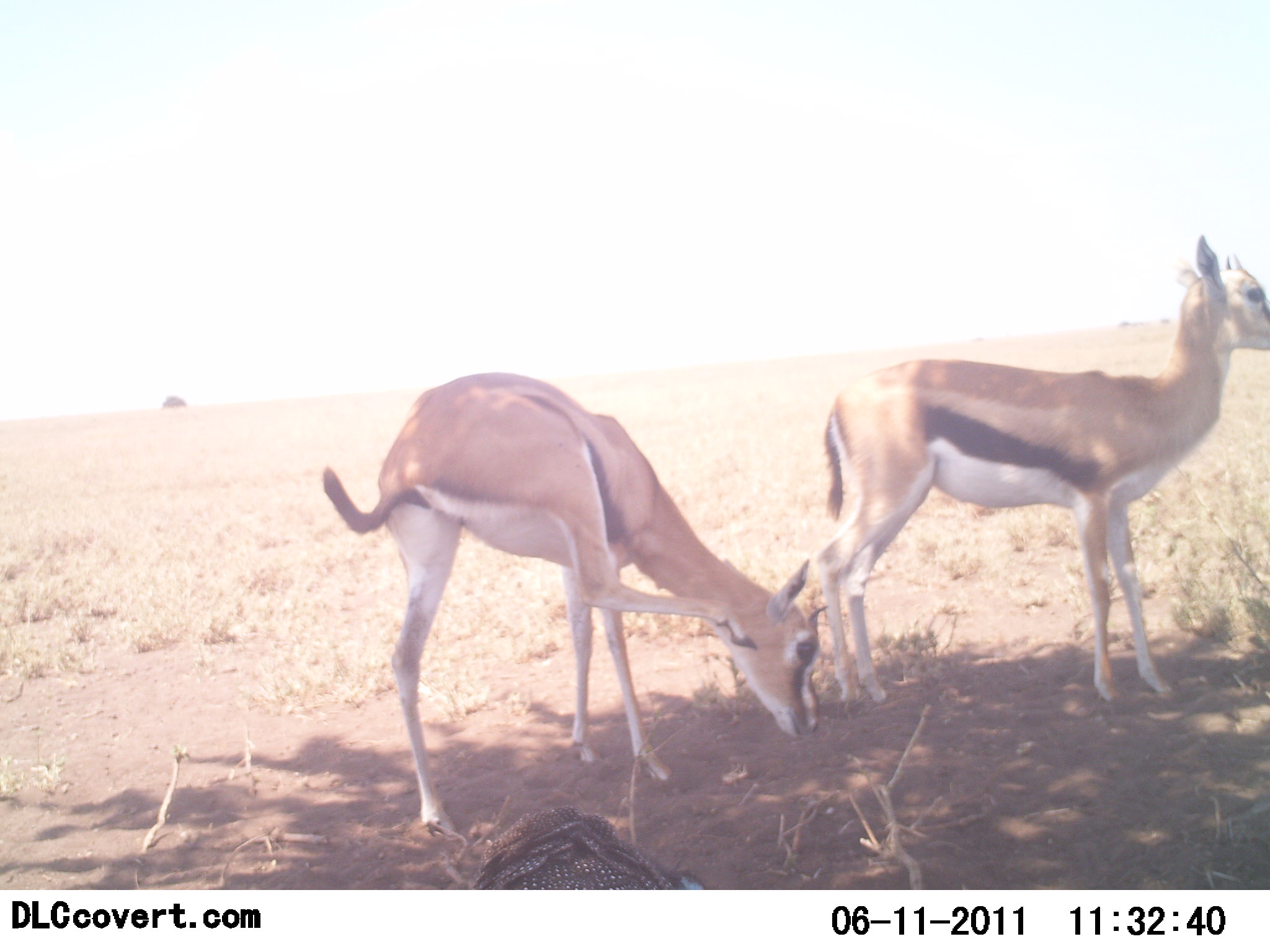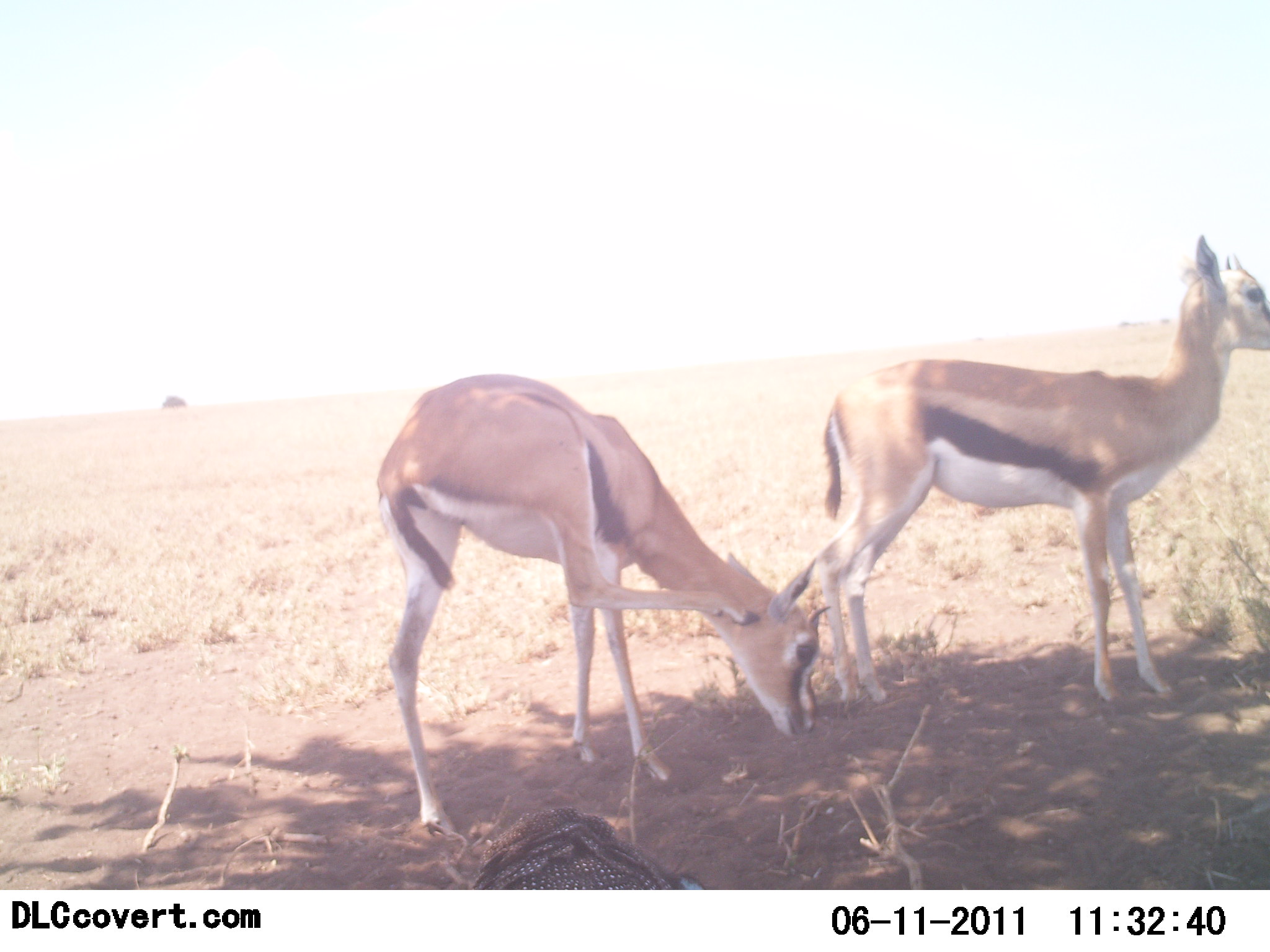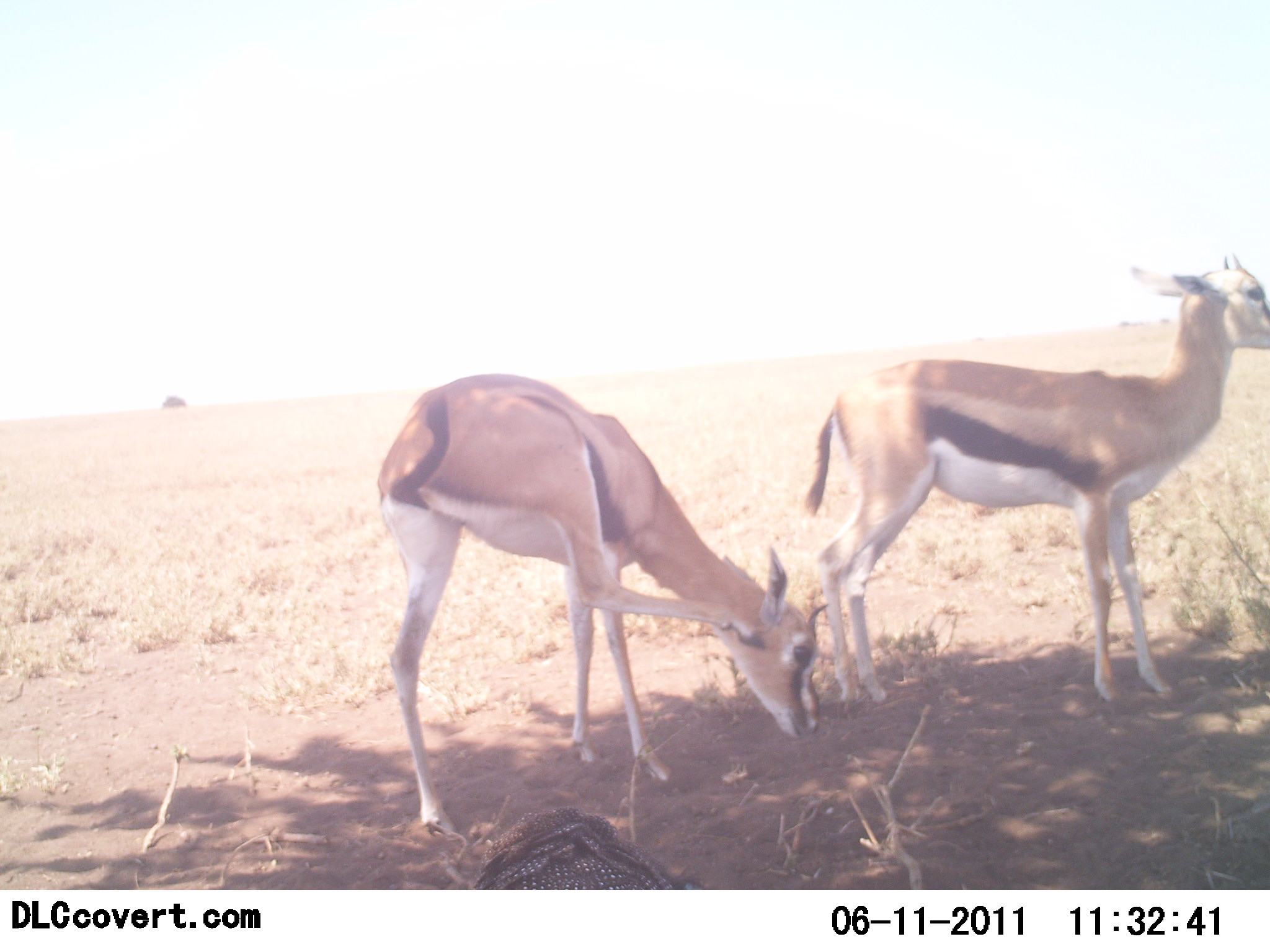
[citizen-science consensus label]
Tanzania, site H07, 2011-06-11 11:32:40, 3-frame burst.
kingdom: Animalia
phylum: Chordata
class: Mammalia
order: Artiodactyla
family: Bovidae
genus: Eudorcas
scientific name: Eudorcas thomsonii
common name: thomson's gazelle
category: gazellethomsons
Gazellethomsons (thomson's gazelle) (Eudorcas thomsonii), count 2. Behavior (volunteer vote fractions): standing 83%, resting 17%, moving 6%, interacting 11%. Young present (vote fraction): 0%. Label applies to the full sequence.